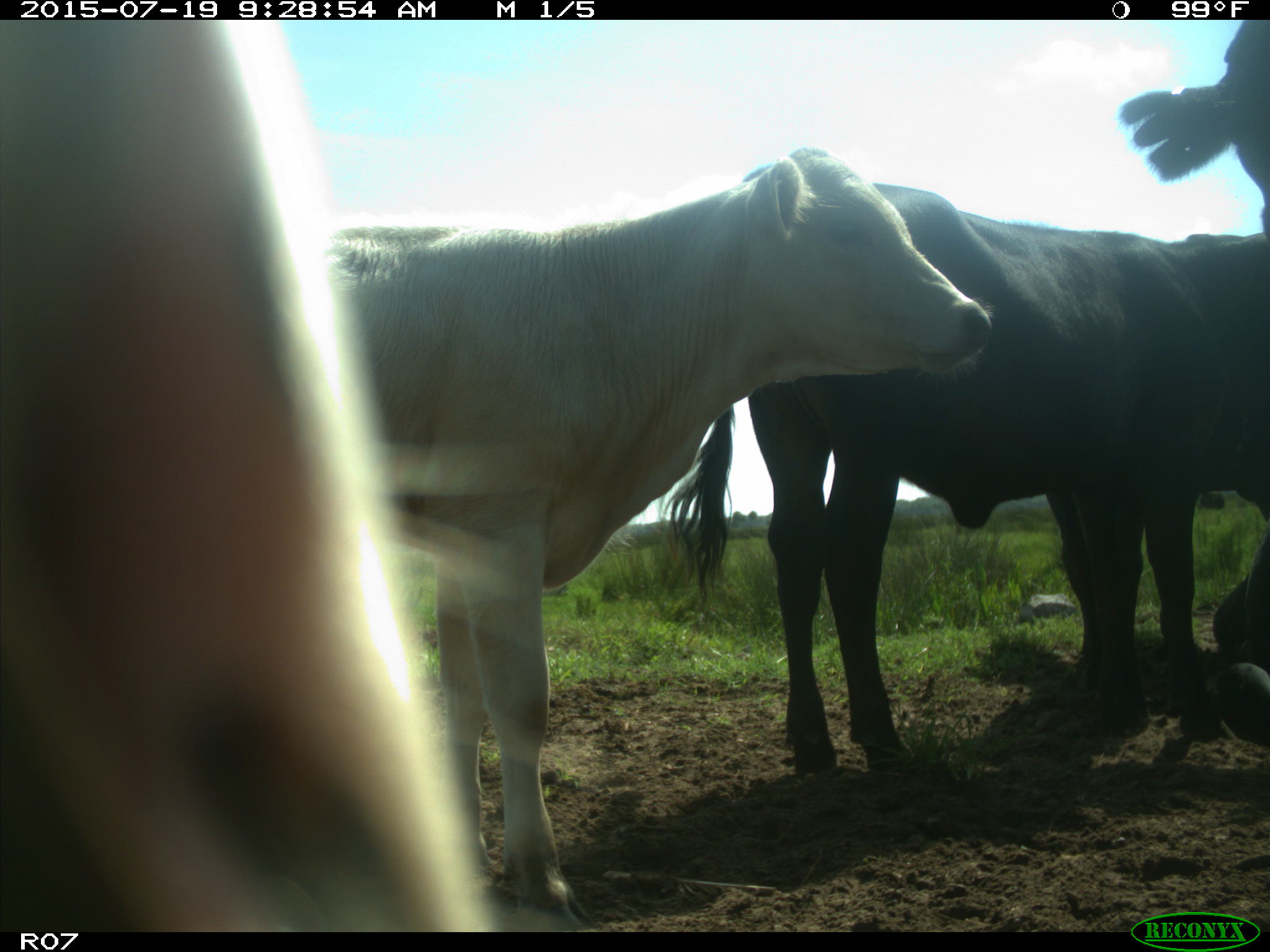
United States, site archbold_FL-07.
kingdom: Animalia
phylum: Chordata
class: Mammalia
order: Artiodactyla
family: Bovidae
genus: Bos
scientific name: Bos taurus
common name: domestic cow